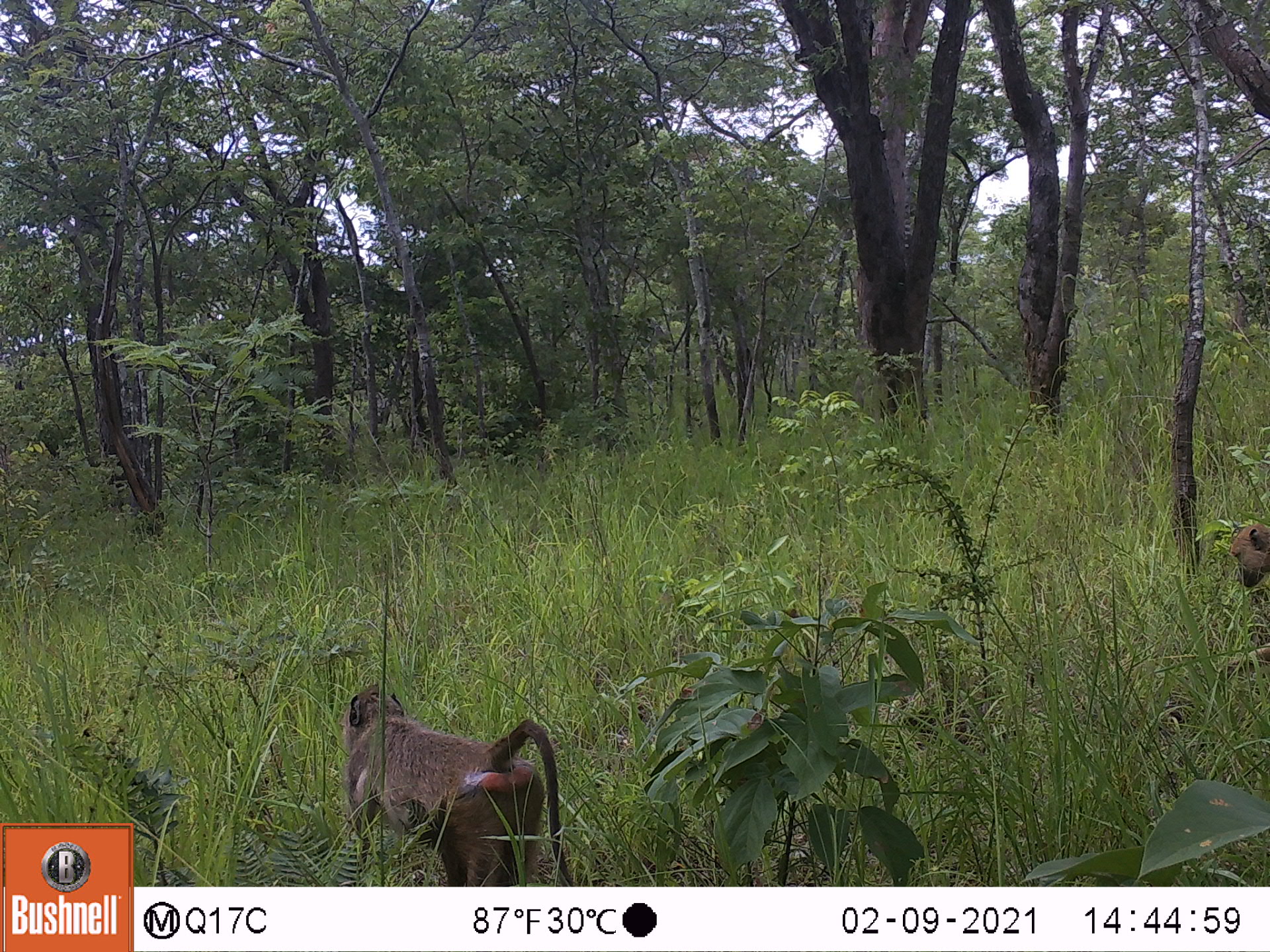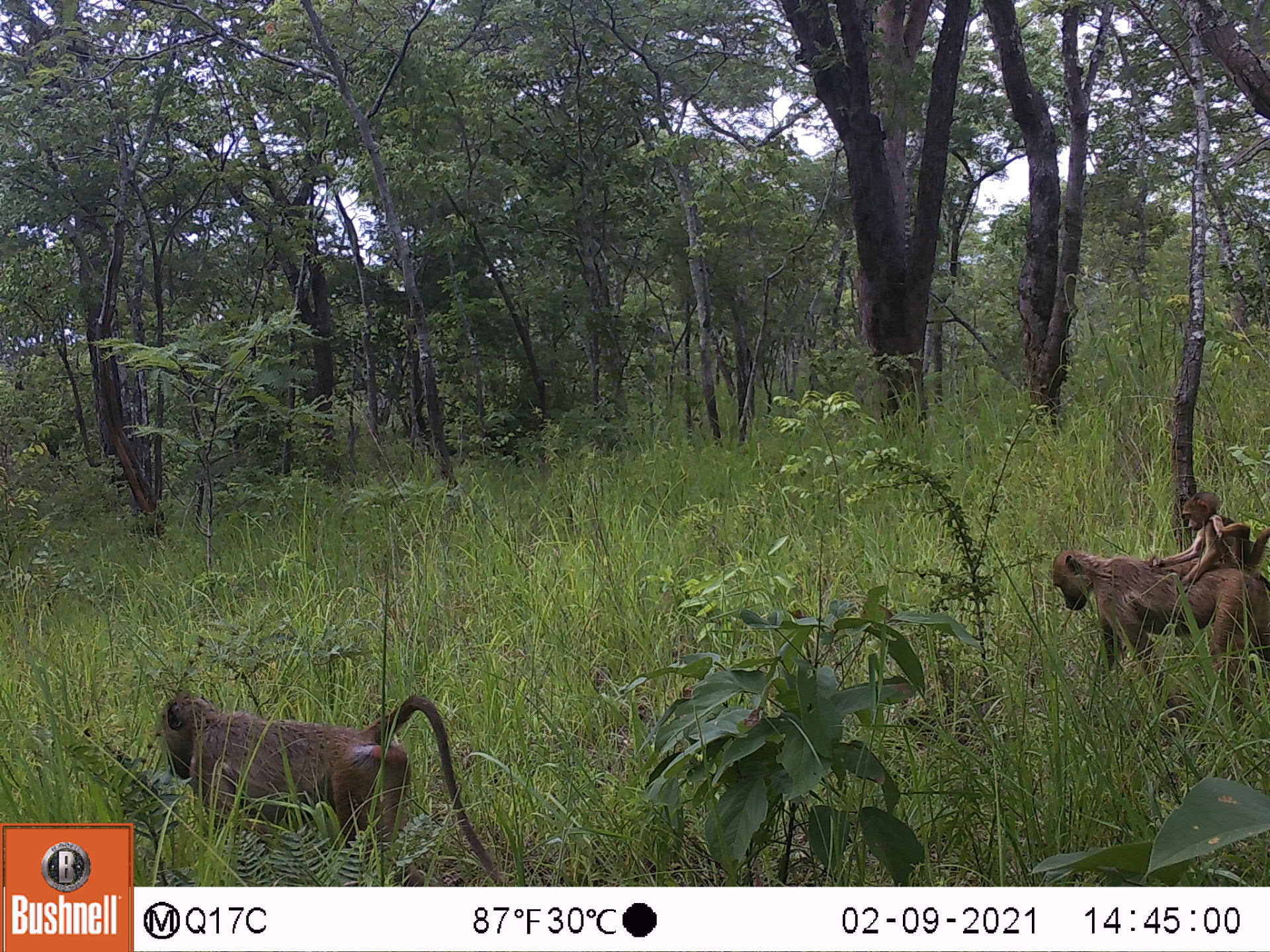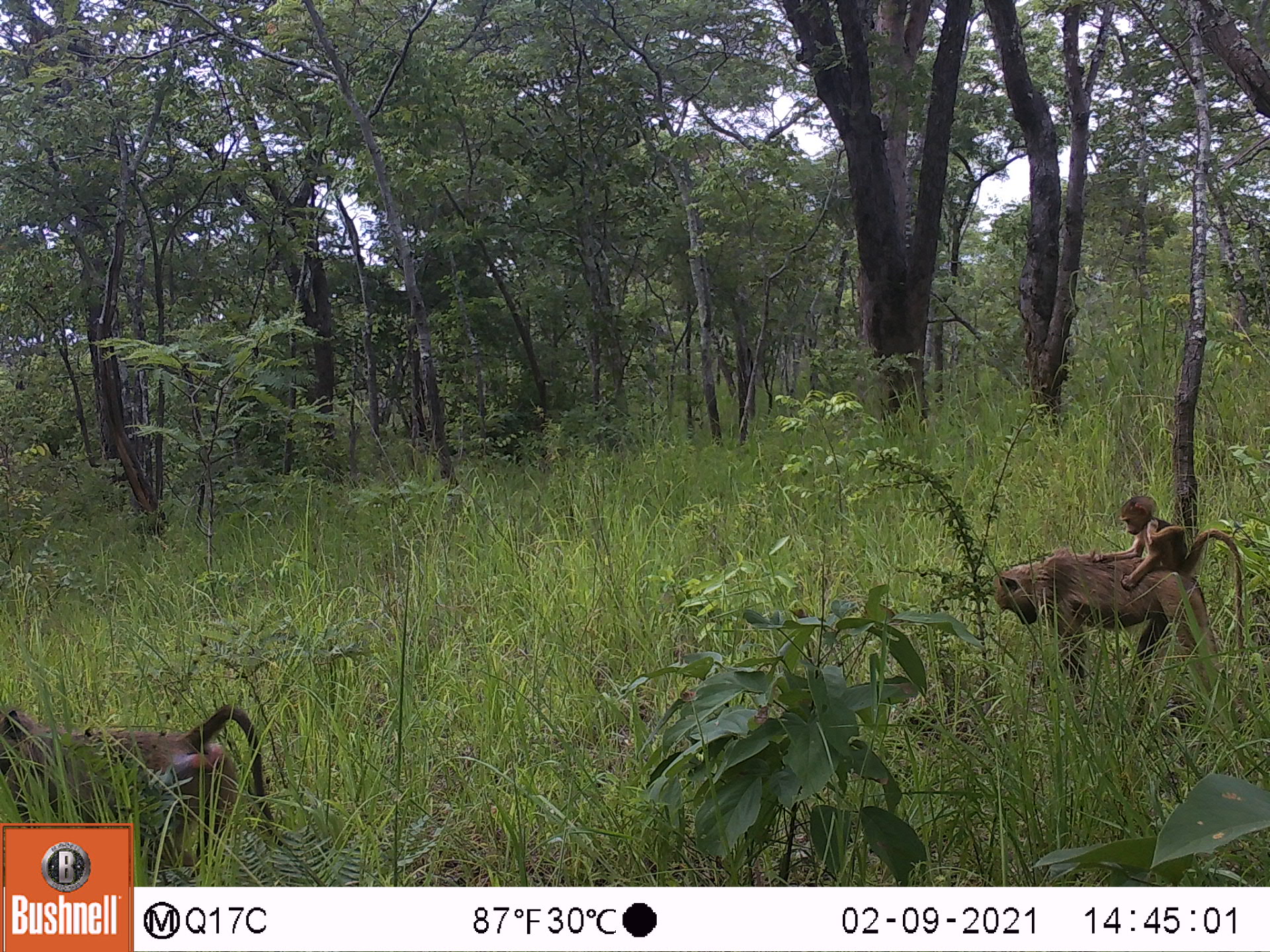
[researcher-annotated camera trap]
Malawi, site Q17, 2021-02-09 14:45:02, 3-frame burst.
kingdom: Animalia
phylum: Chordata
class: Mammalia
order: Primates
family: Cercopithecidae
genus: Papio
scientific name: Papio cynocephalus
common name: yellow baboon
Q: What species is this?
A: Yellow baboon (Papio cynocephalus).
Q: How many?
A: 2.